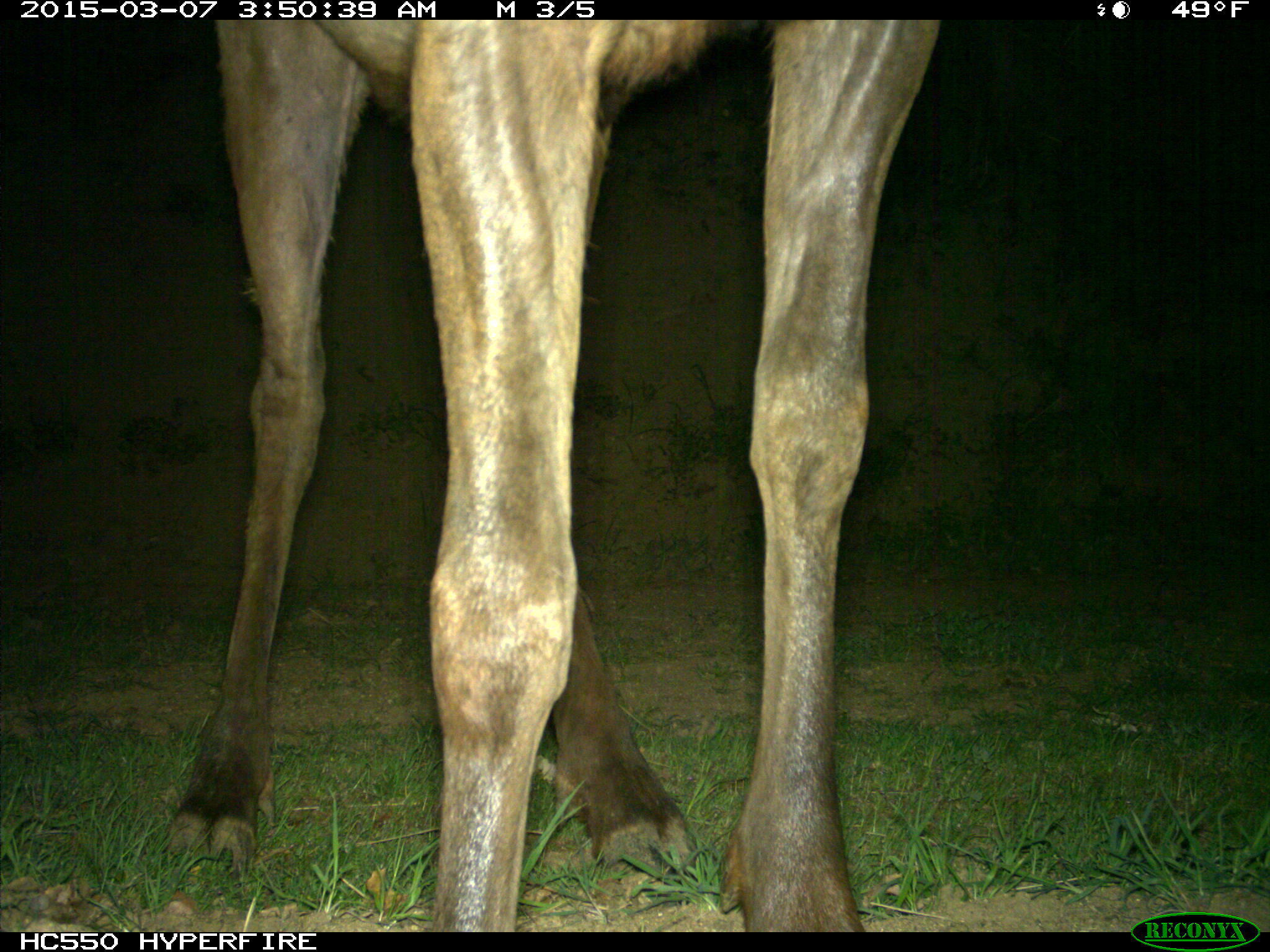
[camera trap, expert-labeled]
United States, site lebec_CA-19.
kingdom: Animalia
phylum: Chordata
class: Mammalia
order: Artiodactyla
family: Cervidae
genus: Cervus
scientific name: Cervus canadensis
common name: elk